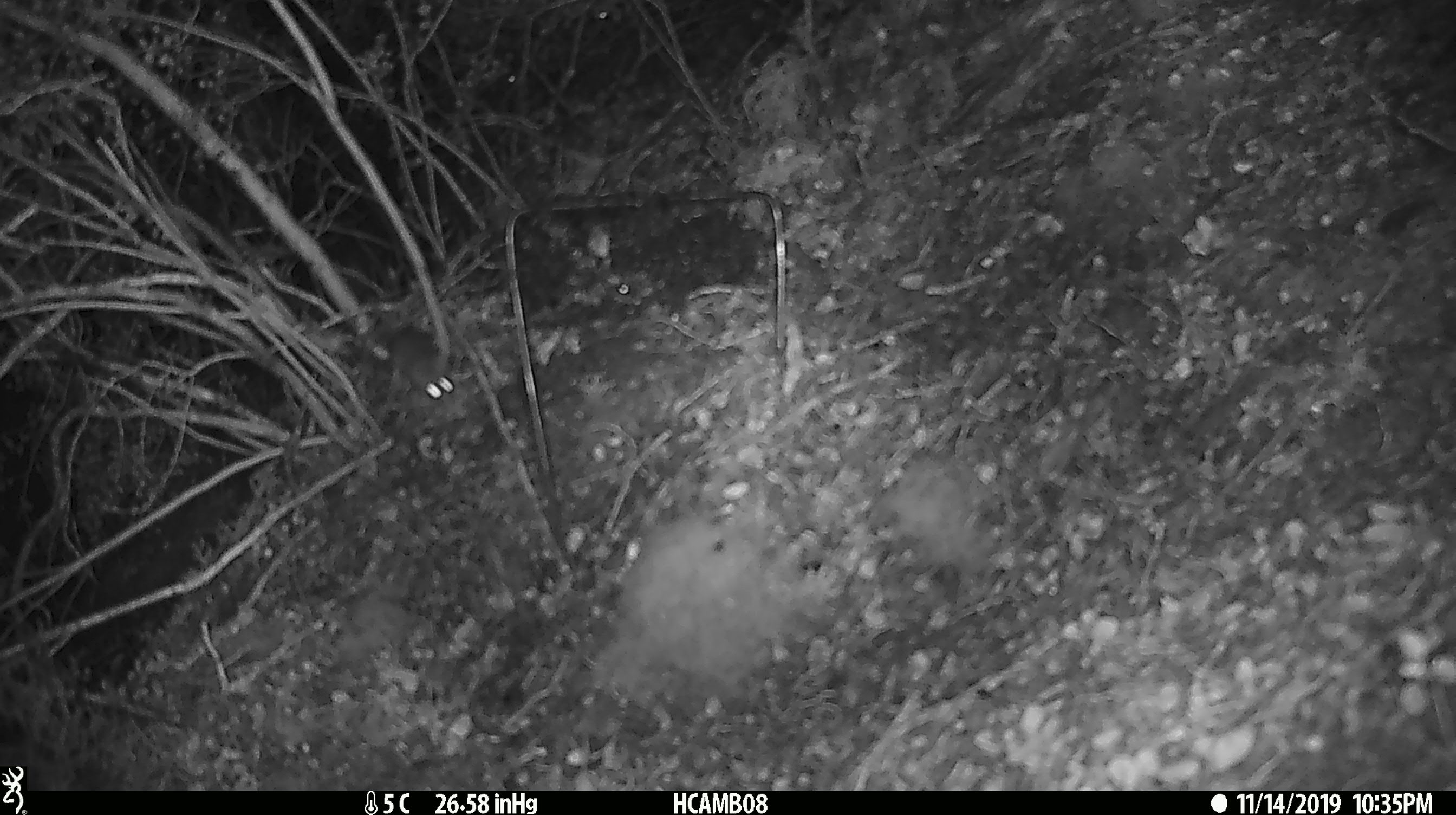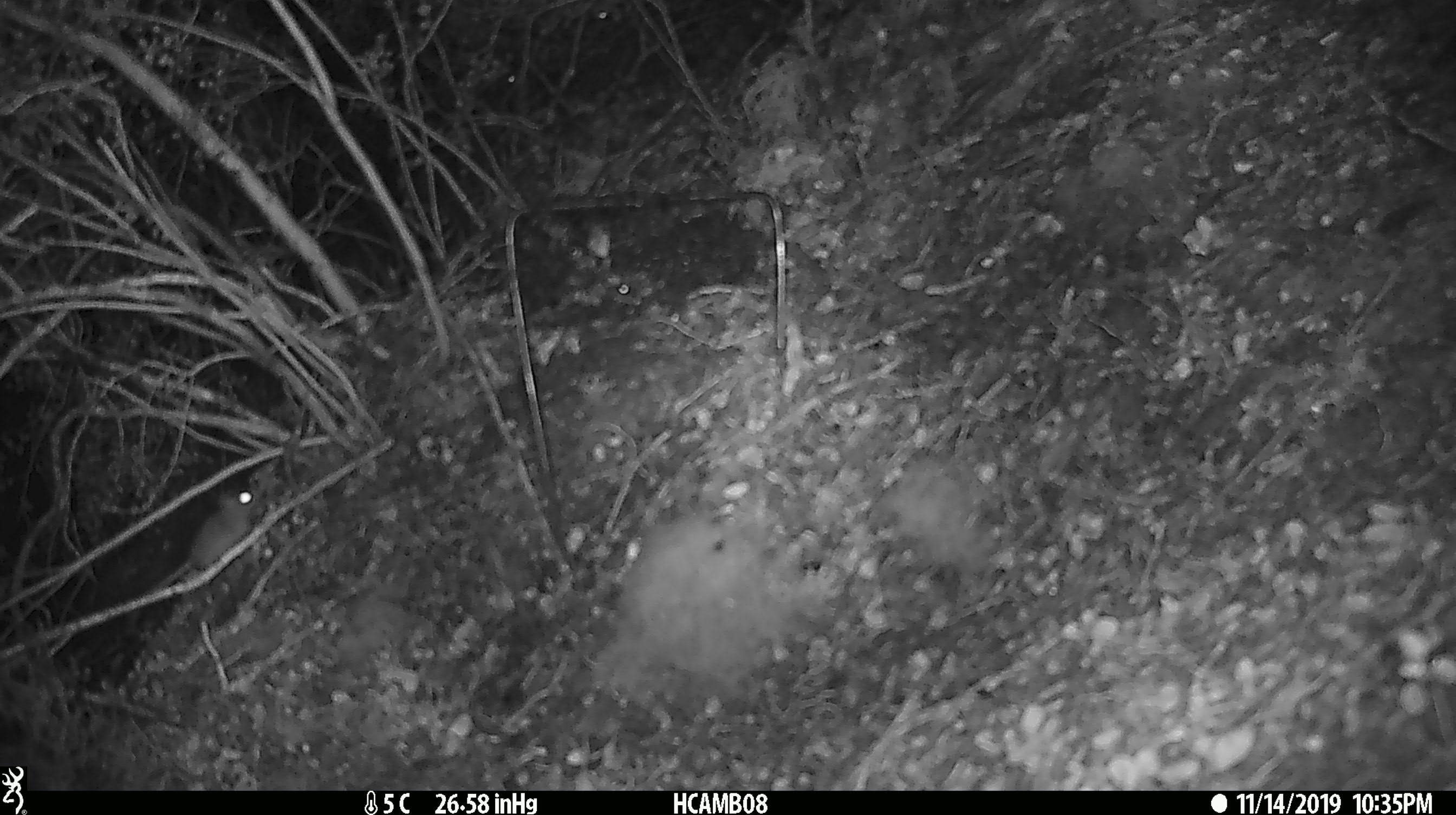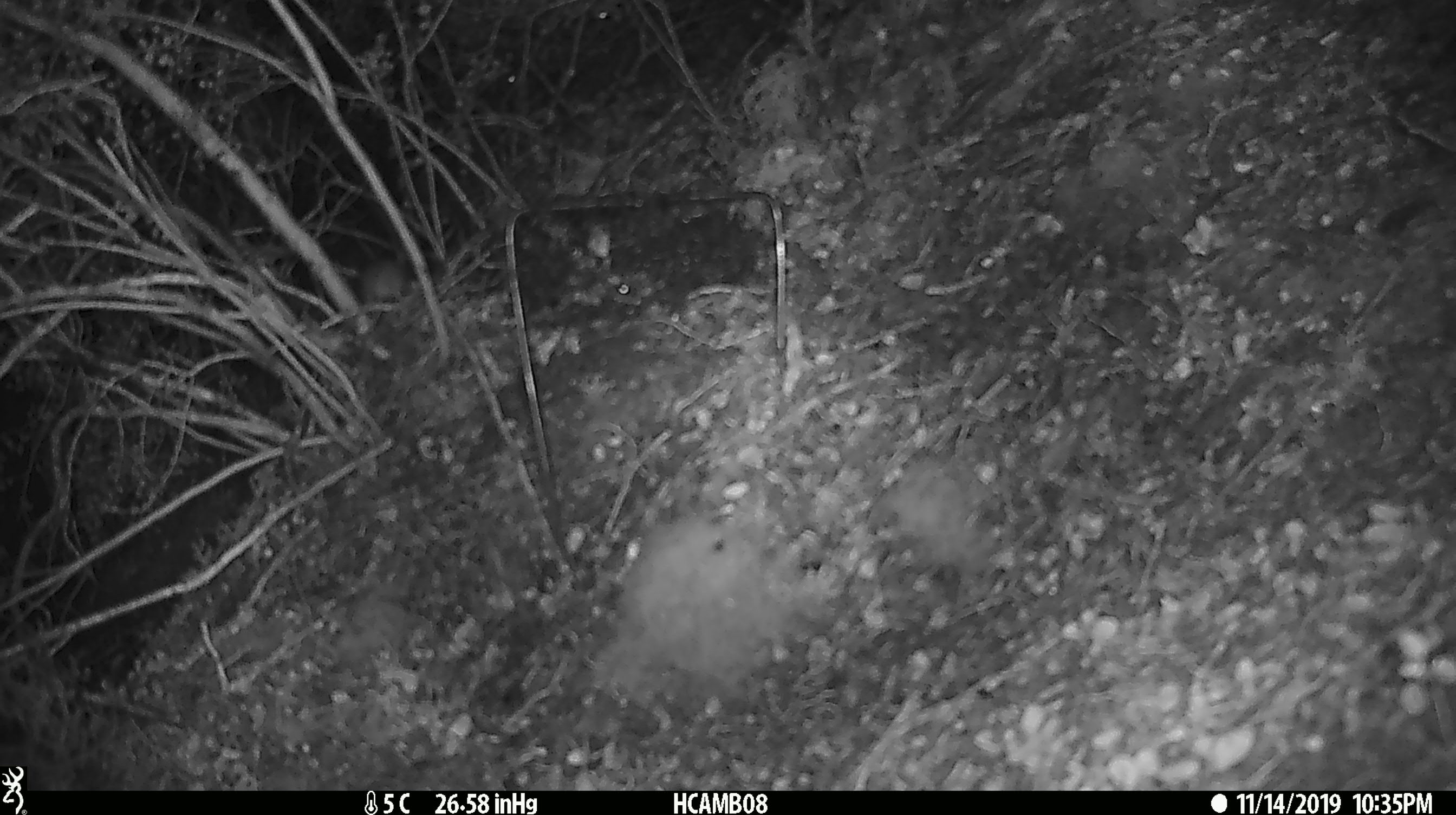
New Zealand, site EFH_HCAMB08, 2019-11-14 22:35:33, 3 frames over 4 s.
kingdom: Animalia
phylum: Chordata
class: Mammalia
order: Rodentia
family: Muridae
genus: Mus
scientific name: Mus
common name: mouse